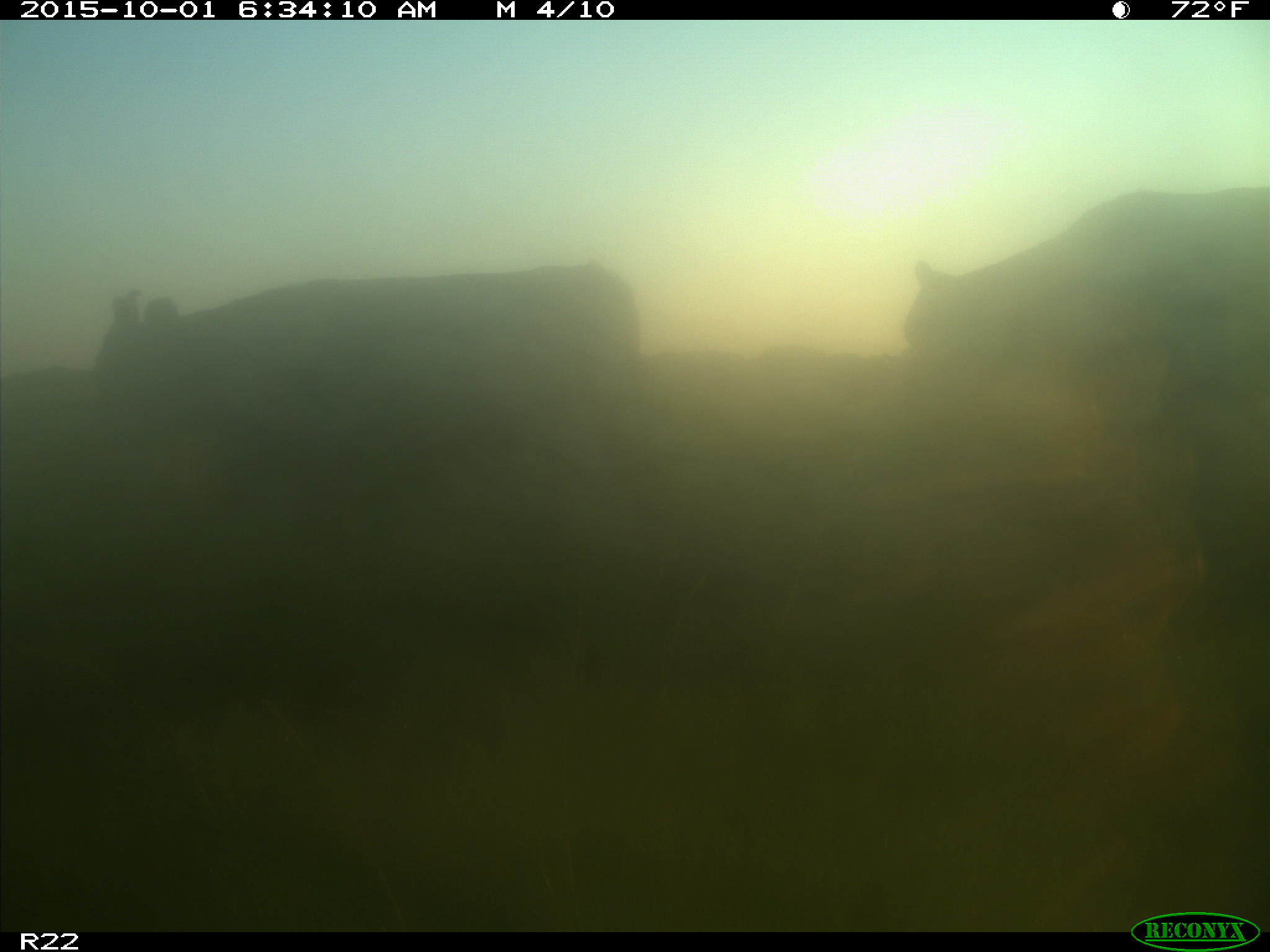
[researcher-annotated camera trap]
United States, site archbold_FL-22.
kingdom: Animalia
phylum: Chordata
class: Mammalia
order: Artiodactyla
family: Bovidae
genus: Bos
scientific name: Bos taurus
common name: domestic cow